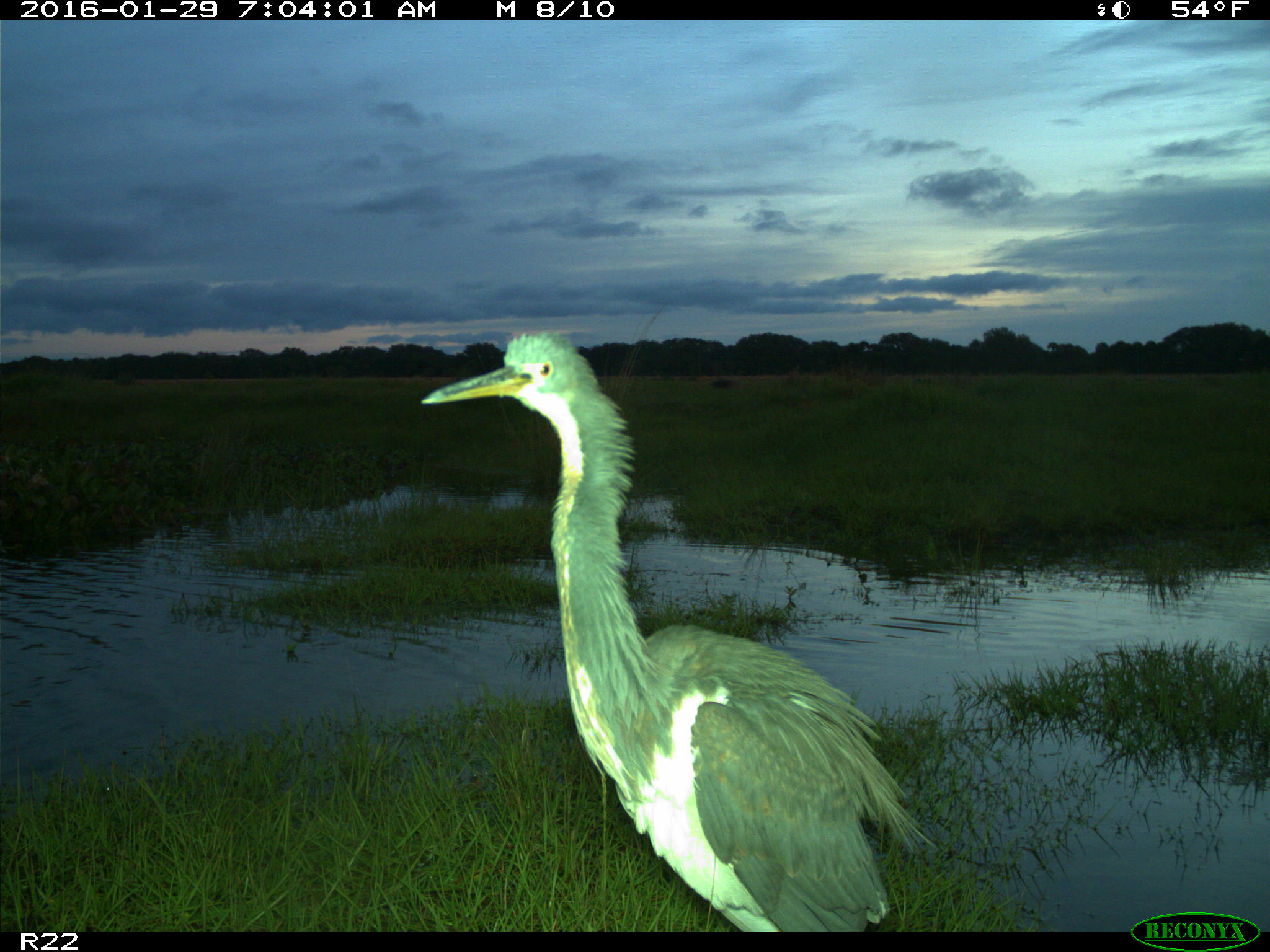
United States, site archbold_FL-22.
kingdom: Animalia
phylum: Chordata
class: Aves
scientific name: Aves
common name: birds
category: unidentified bird